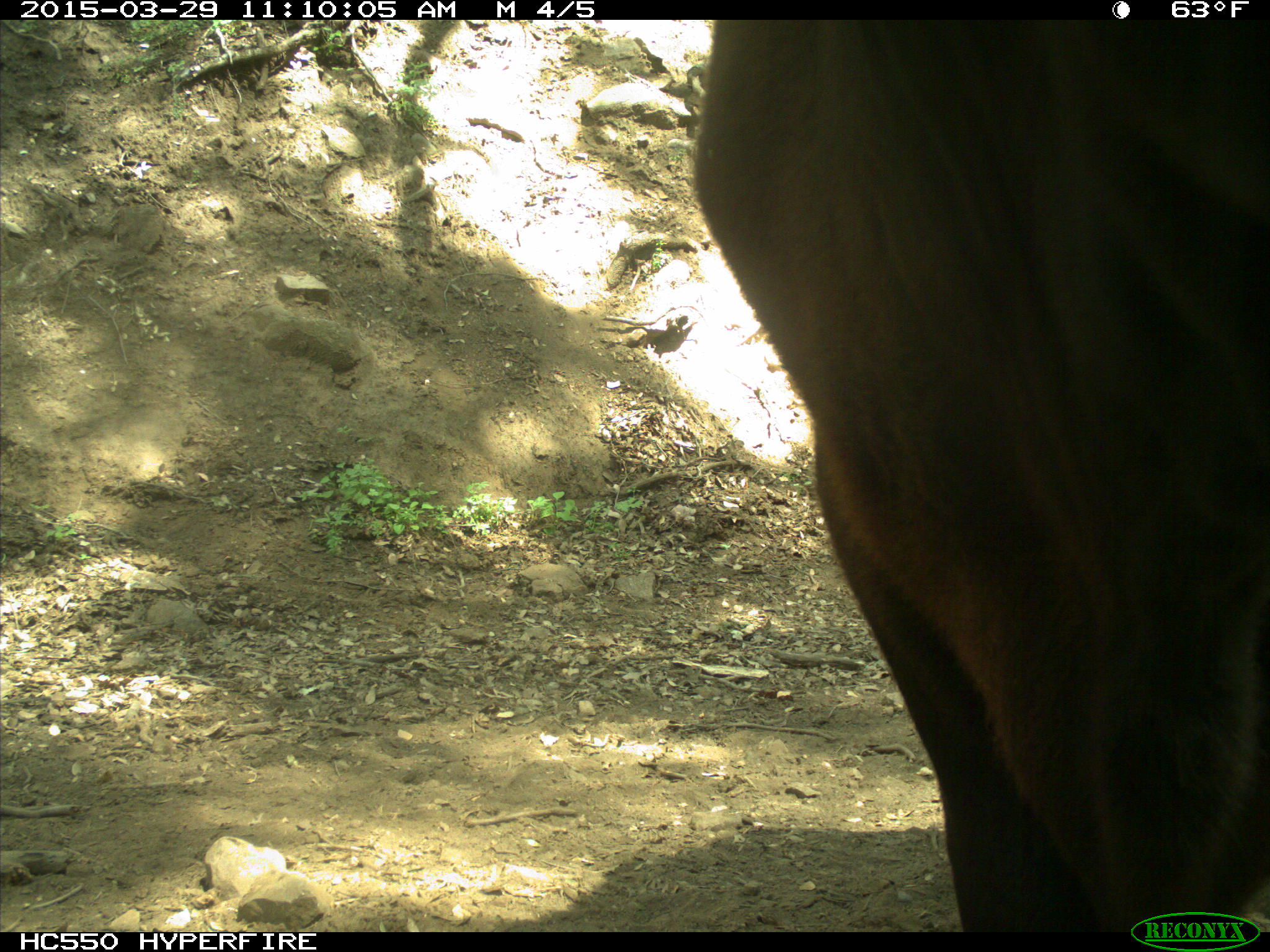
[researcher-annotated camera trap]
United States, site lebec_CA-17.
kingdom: Animalia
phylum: Chordata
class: Mammalia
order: Artiodactyla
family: Bovidae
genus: Bos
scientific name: Bos taurus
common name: domestic cow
Bos taurus (domestic cow).